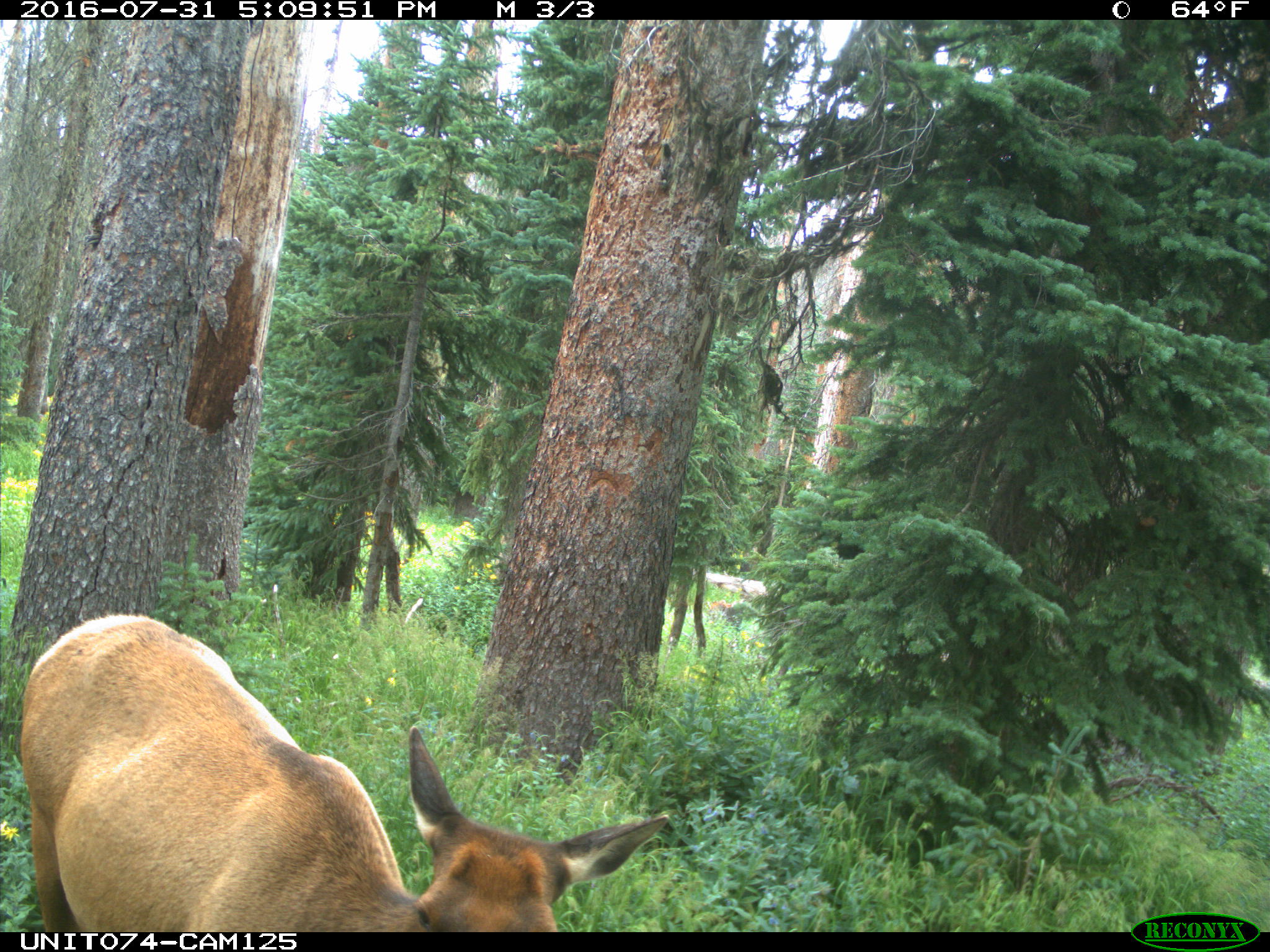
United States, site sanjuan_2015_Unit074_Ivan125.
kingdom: Animalia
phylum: Chordata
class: Mammalia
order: Artiodactyla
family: Cervidae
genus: Cervus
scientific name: Cervus elaphus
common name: red deer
Cervus elaphus (red deer).